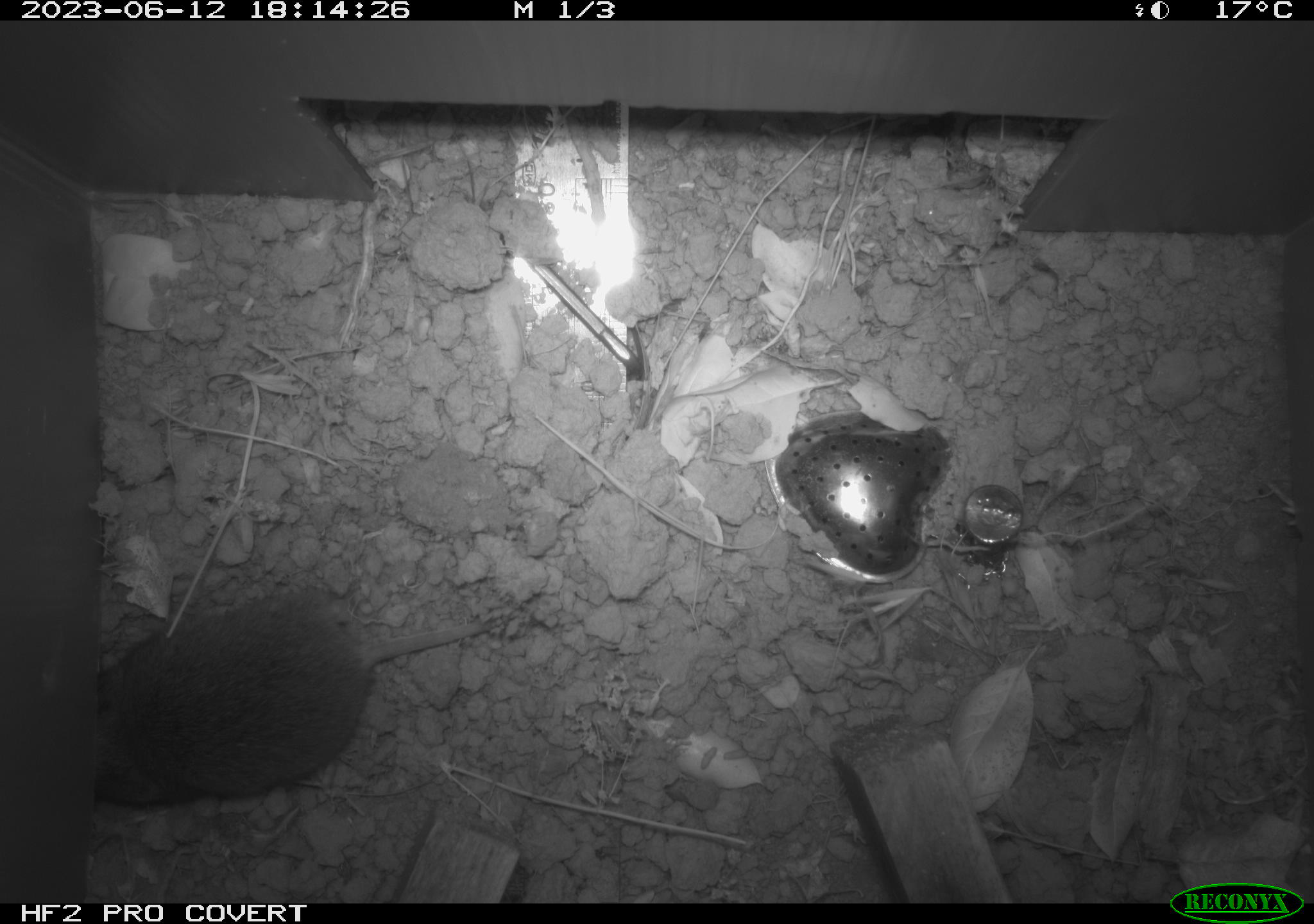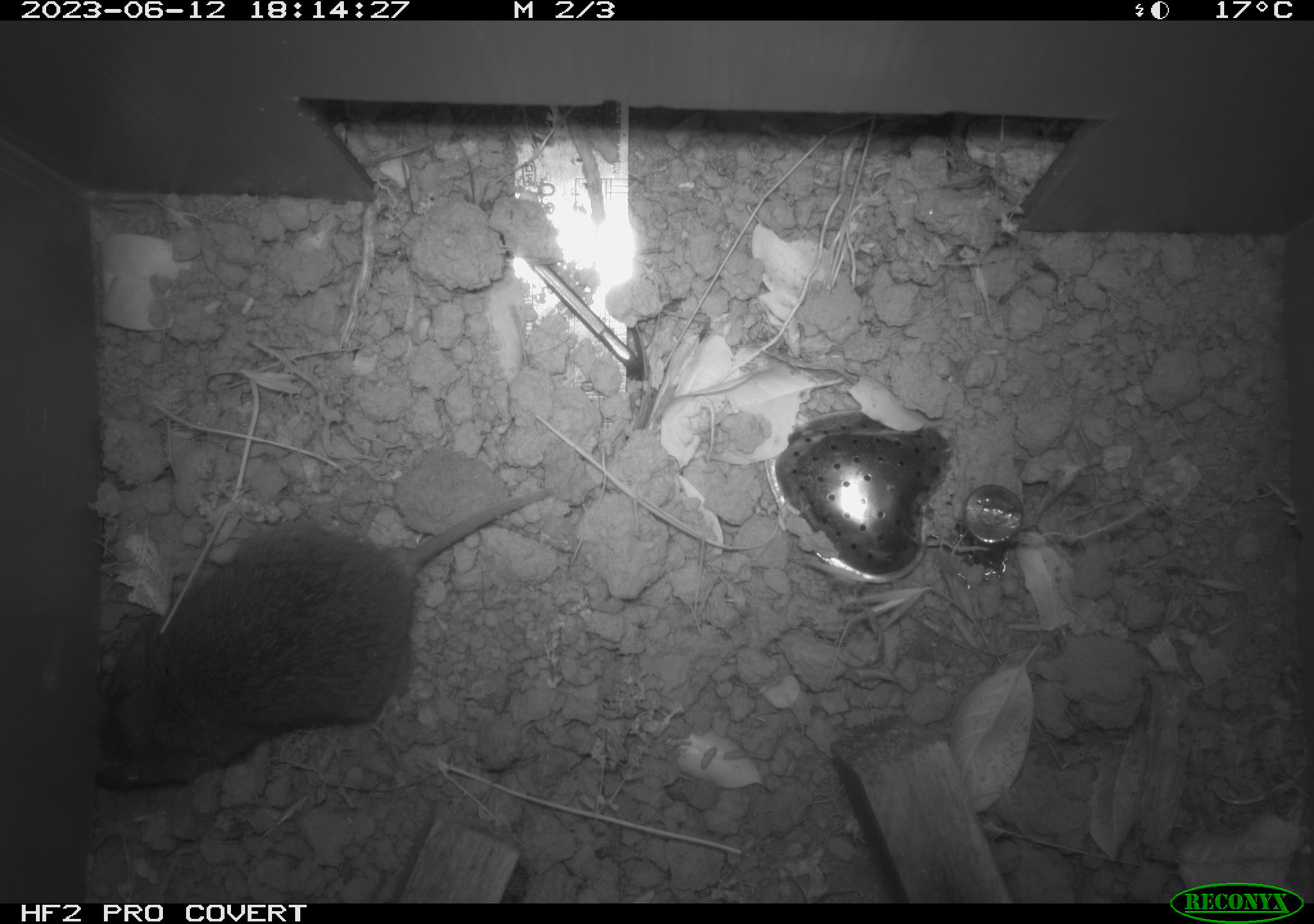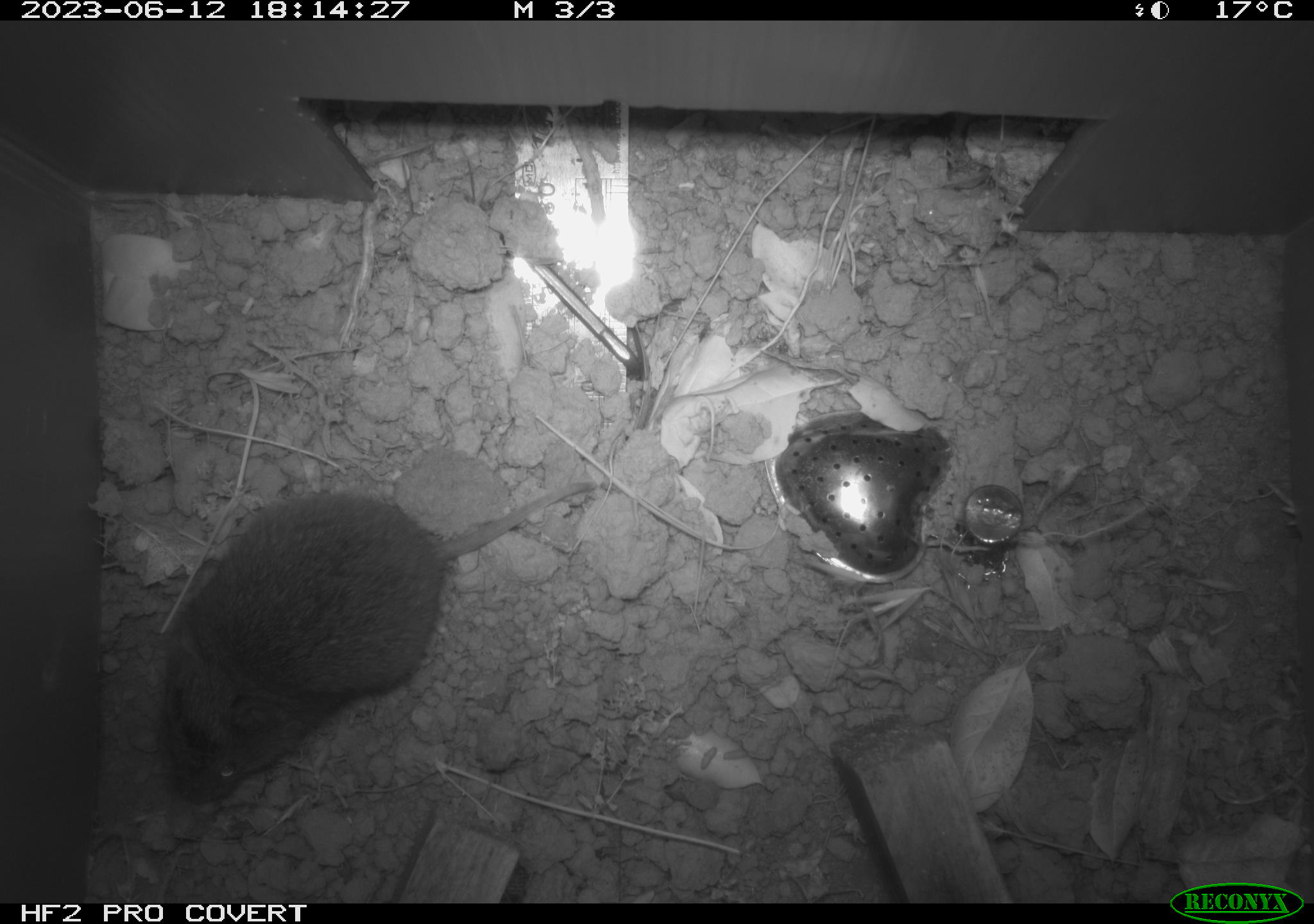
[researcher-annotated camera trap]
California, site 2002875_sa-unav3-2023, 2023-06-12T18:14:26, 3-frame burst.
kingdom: Animalia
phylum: Chordata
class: Mammalia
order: Rodentia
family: Cricetidae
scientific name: Arvicolinae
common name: voles, lemmings, and muskrats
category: arvicolinae subfamily